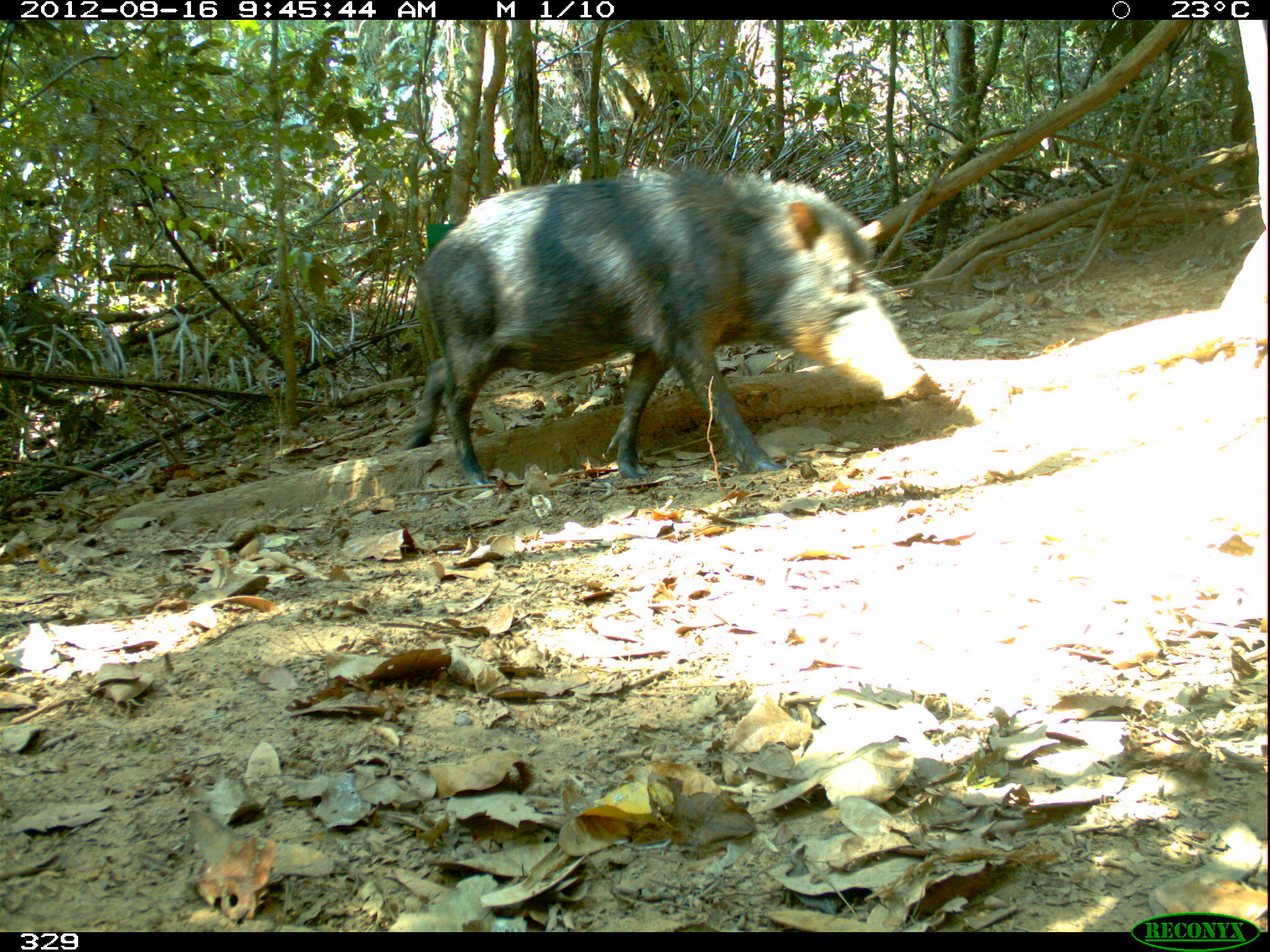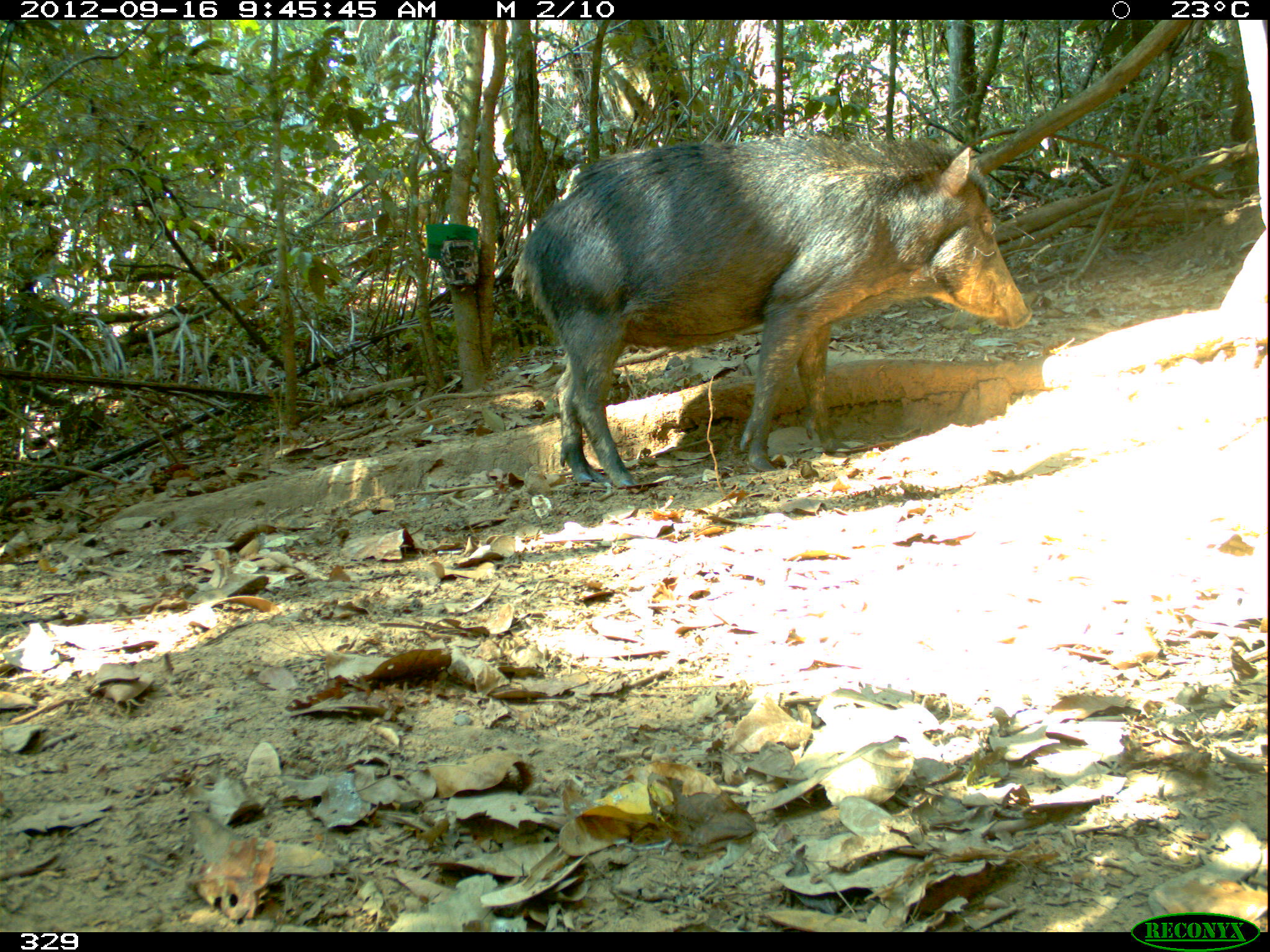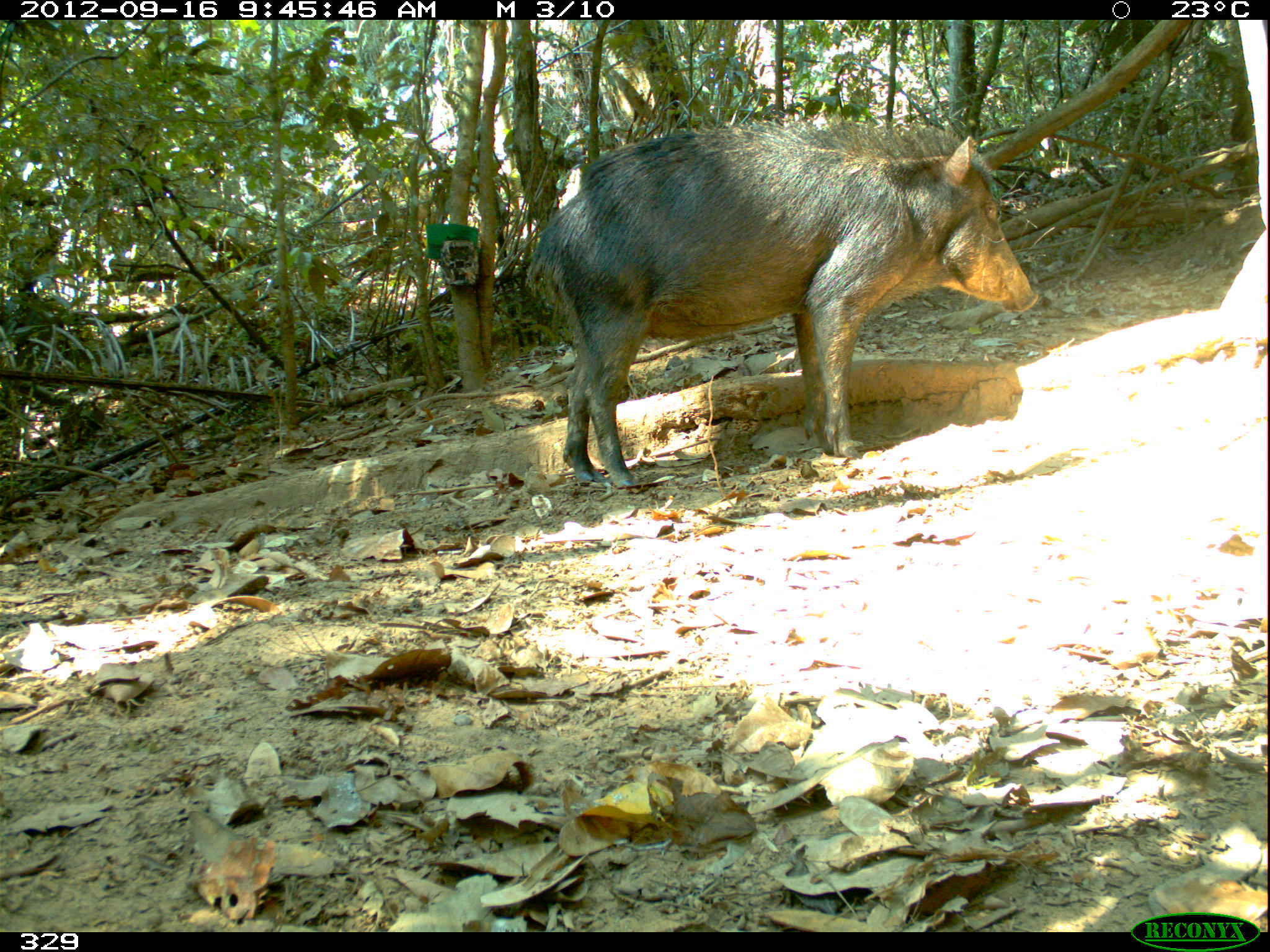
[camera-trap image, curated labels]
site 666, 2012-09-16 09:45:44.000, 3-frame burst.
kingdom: Animalia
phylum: Chordata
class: Mammalia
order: Artiodactyla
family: Tayassuidae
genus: Tayassu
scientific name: Tayassu pecari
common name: white-lipped peccary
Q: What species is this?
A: Tayassu pecari (white-lipped peccary).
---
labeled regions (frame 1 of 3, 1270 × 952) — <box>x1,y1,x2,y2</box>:
tayassu pecari: <box>402,167,927,488</box>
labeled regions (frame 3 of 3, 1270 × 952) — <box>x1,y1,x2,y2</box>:
tayassu pecari: <box>526,111,1041,488</box>